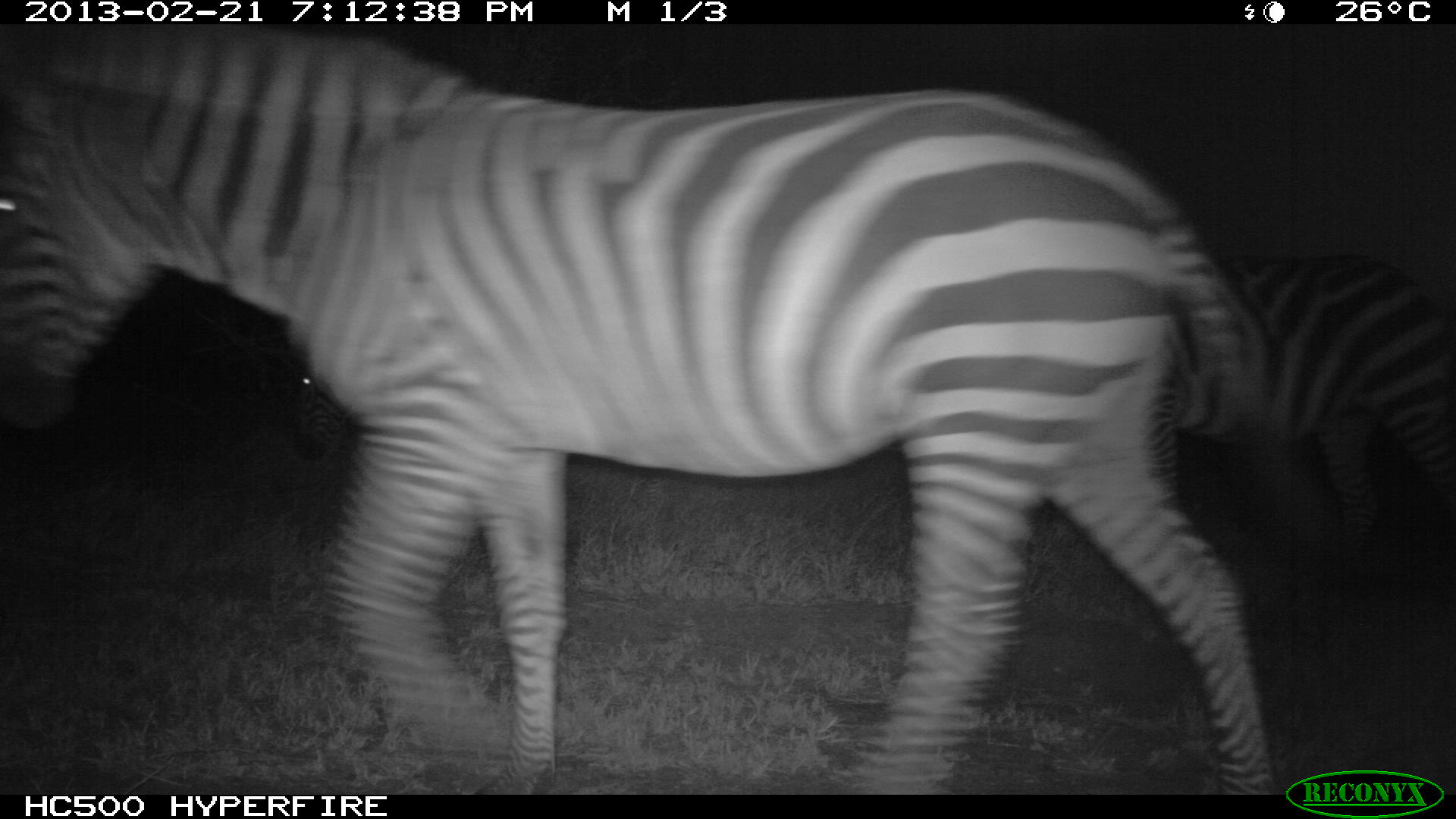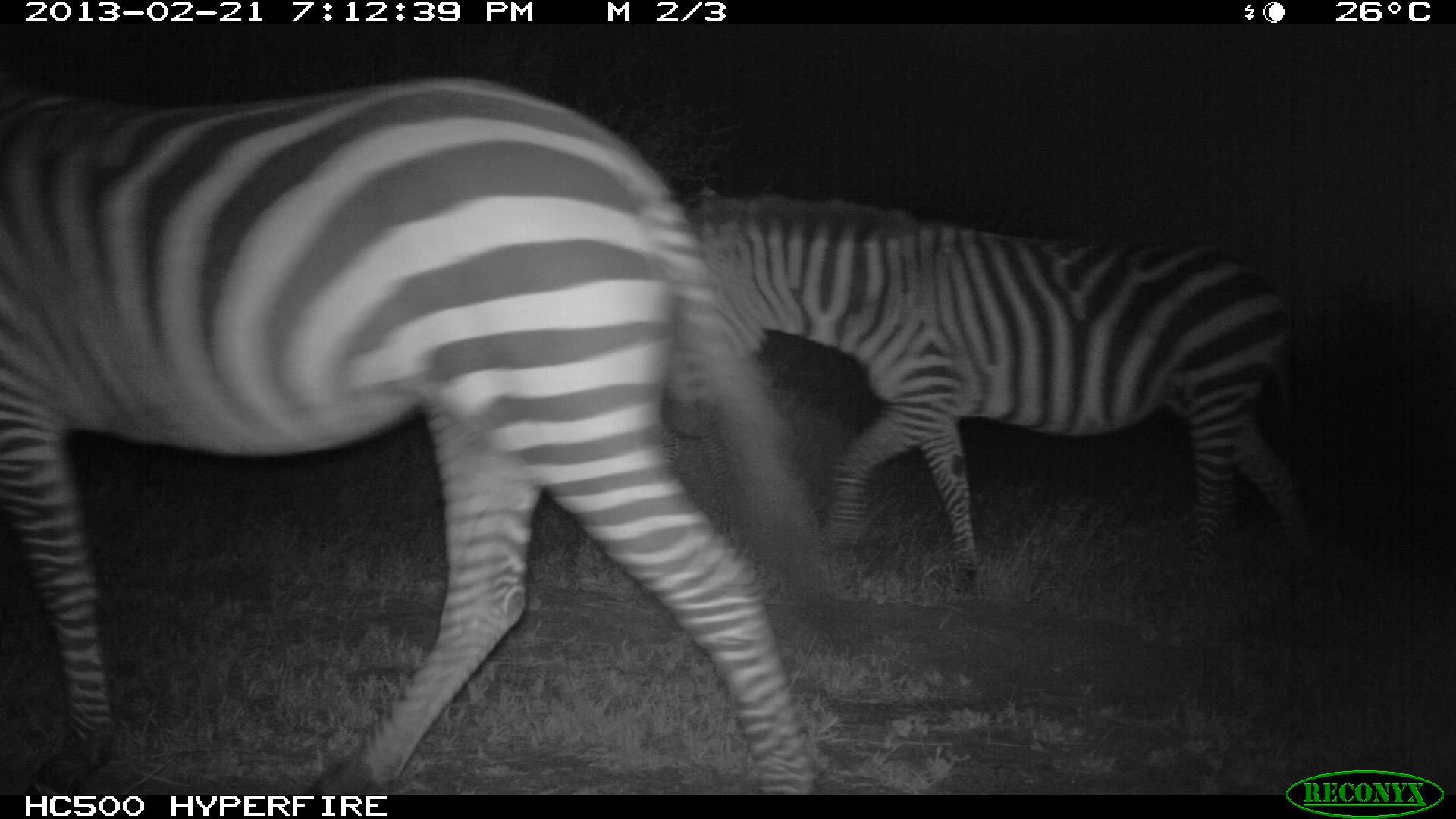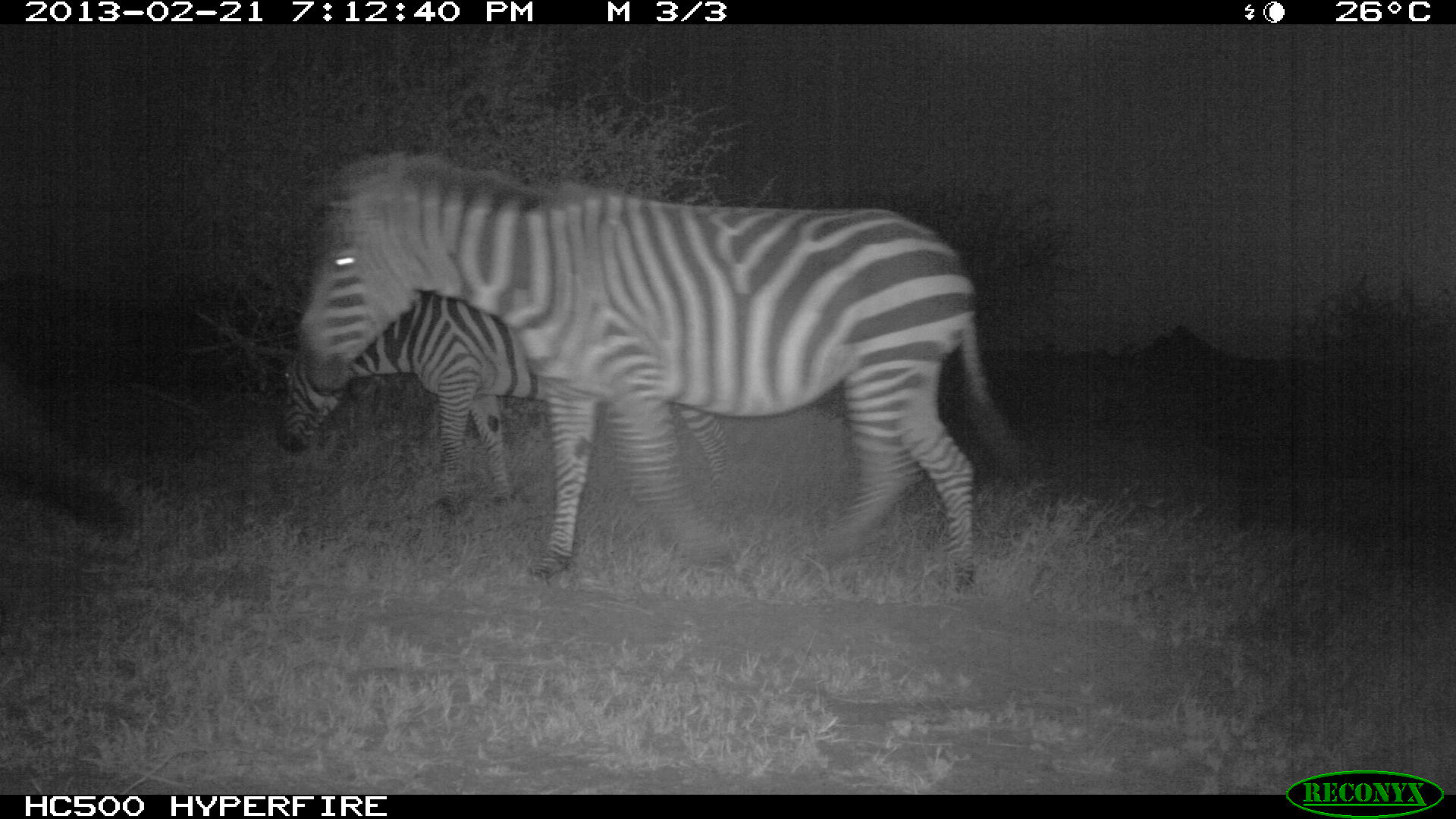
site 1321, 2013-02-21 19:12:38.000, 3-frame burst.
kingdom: Animalia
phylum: Chordata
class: Mammalia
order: Perissodactyla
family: Equidae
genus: Equus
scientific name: Equus quagga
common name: plains zebra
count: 3